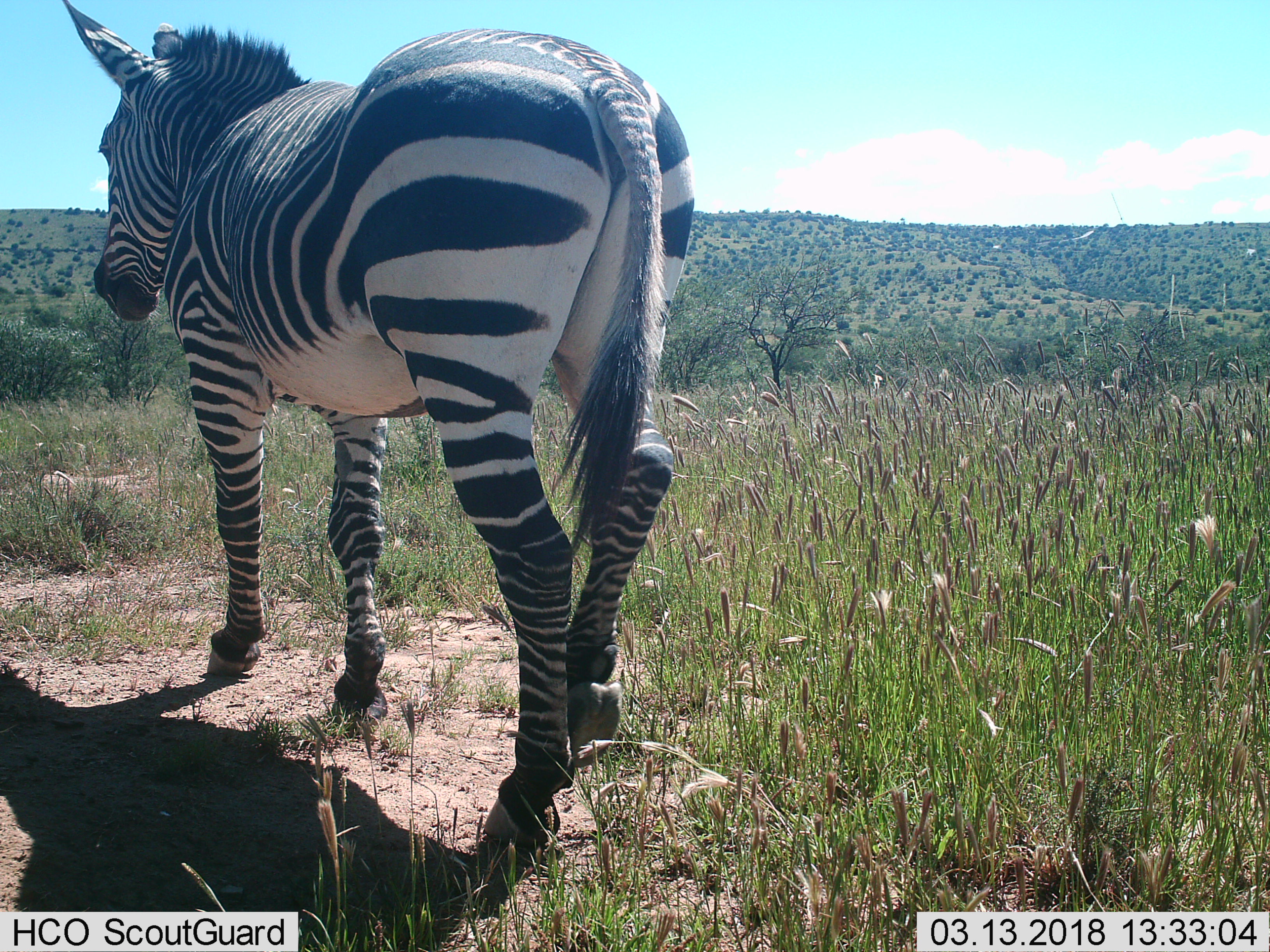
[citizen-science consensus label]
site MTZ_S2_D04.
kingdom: Animalia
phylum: Chordata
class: Mammalia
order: Perissodactyla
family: Equidae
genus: Equus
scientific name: Equus zebra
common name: mountain zebra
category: zebramountain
Zebramountain (mountain zebra) (Equus zebra), count 1. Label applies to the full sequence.